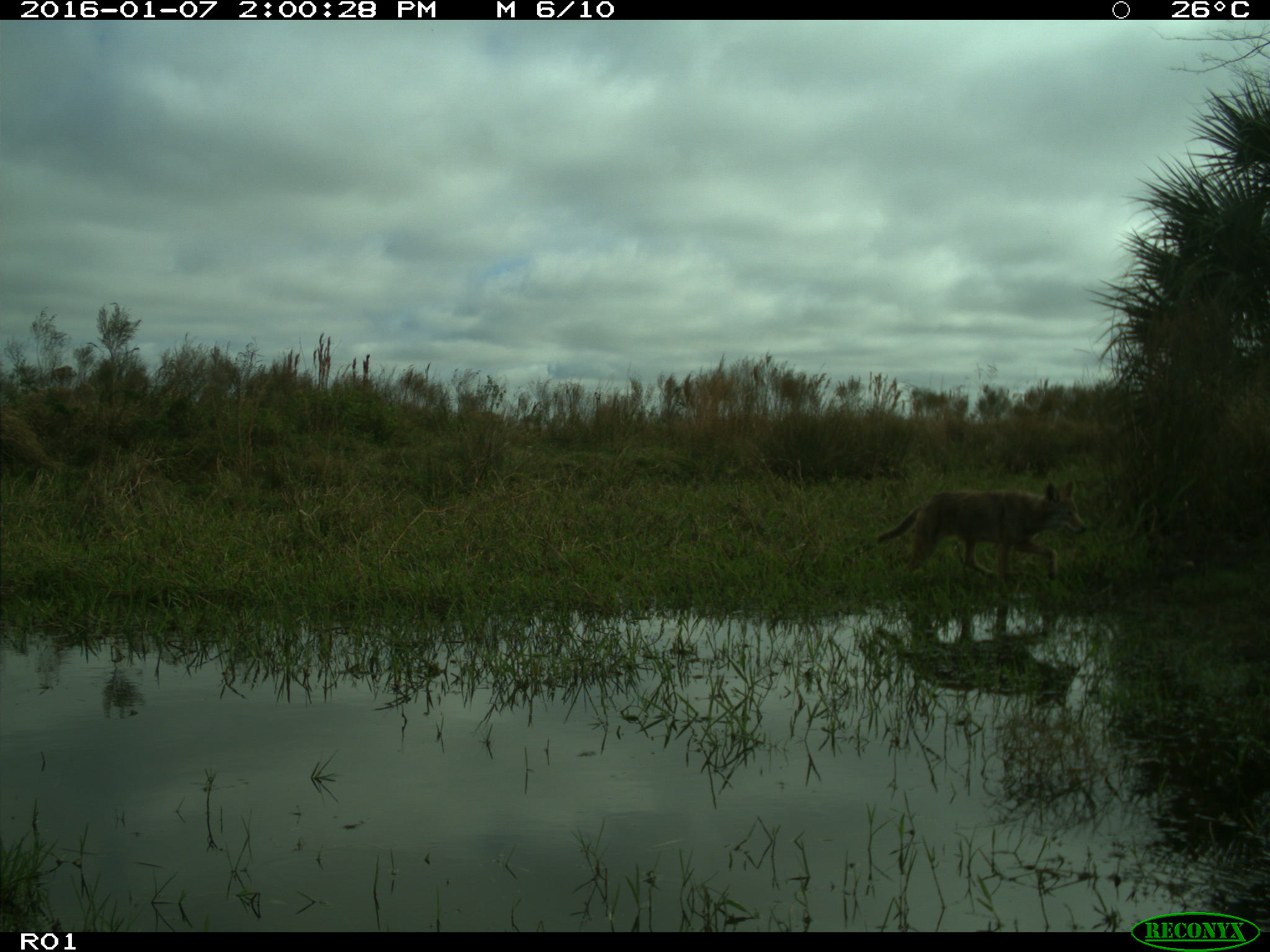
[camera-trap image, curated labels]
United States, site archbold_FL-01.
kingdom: Animalia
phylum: Chordata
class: Mammalia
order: Carnivora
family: Canidae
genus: Canis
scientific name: Canis latrans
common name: coyote